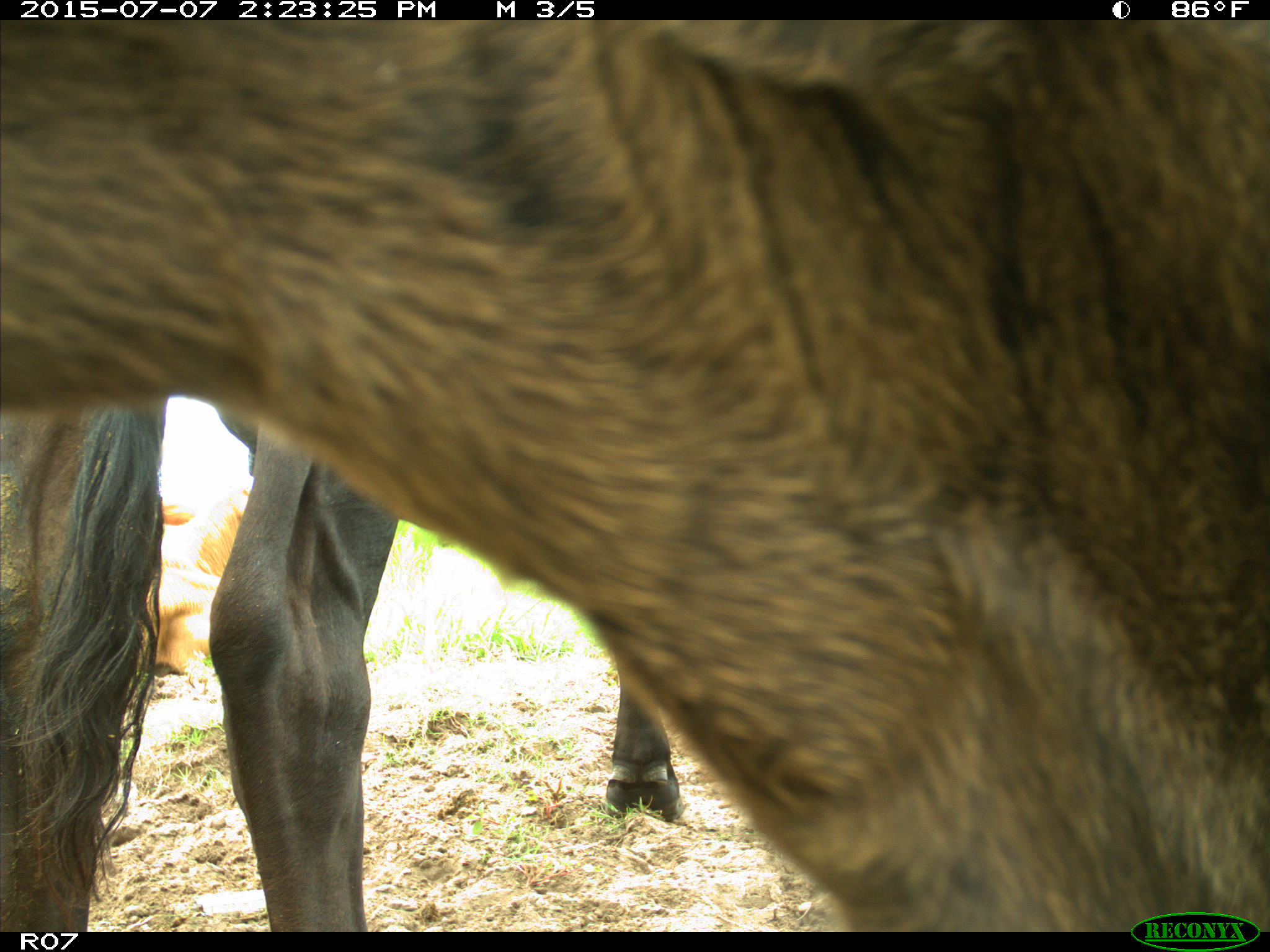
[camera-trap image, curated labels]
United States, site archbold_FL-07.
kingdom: Animalia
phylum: Chordata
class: Mammalia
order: Artiodactyla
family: Bovidae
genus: Bos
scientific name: Bos taurus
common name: domestic cow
Bos taurus (domestic cow).